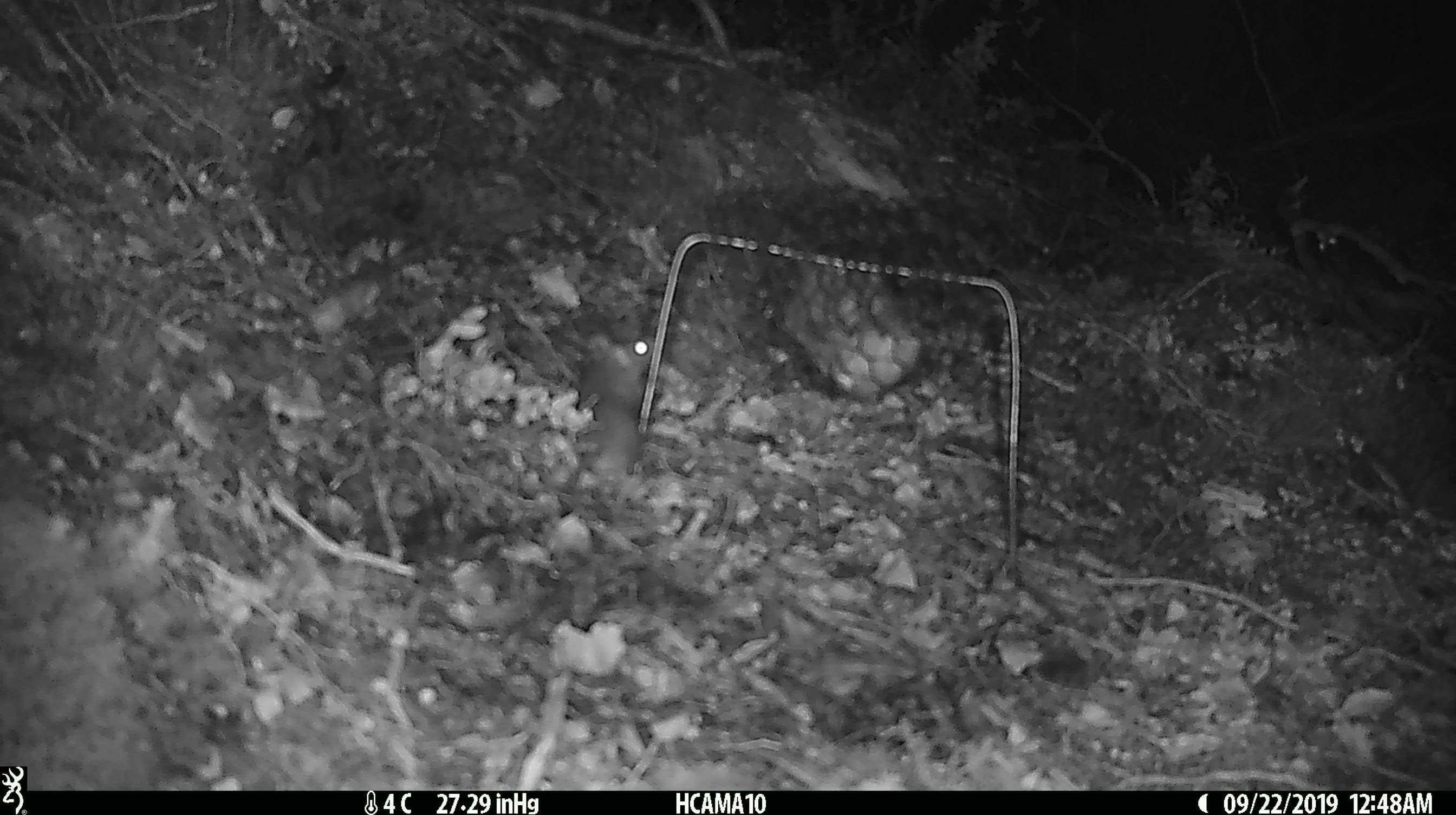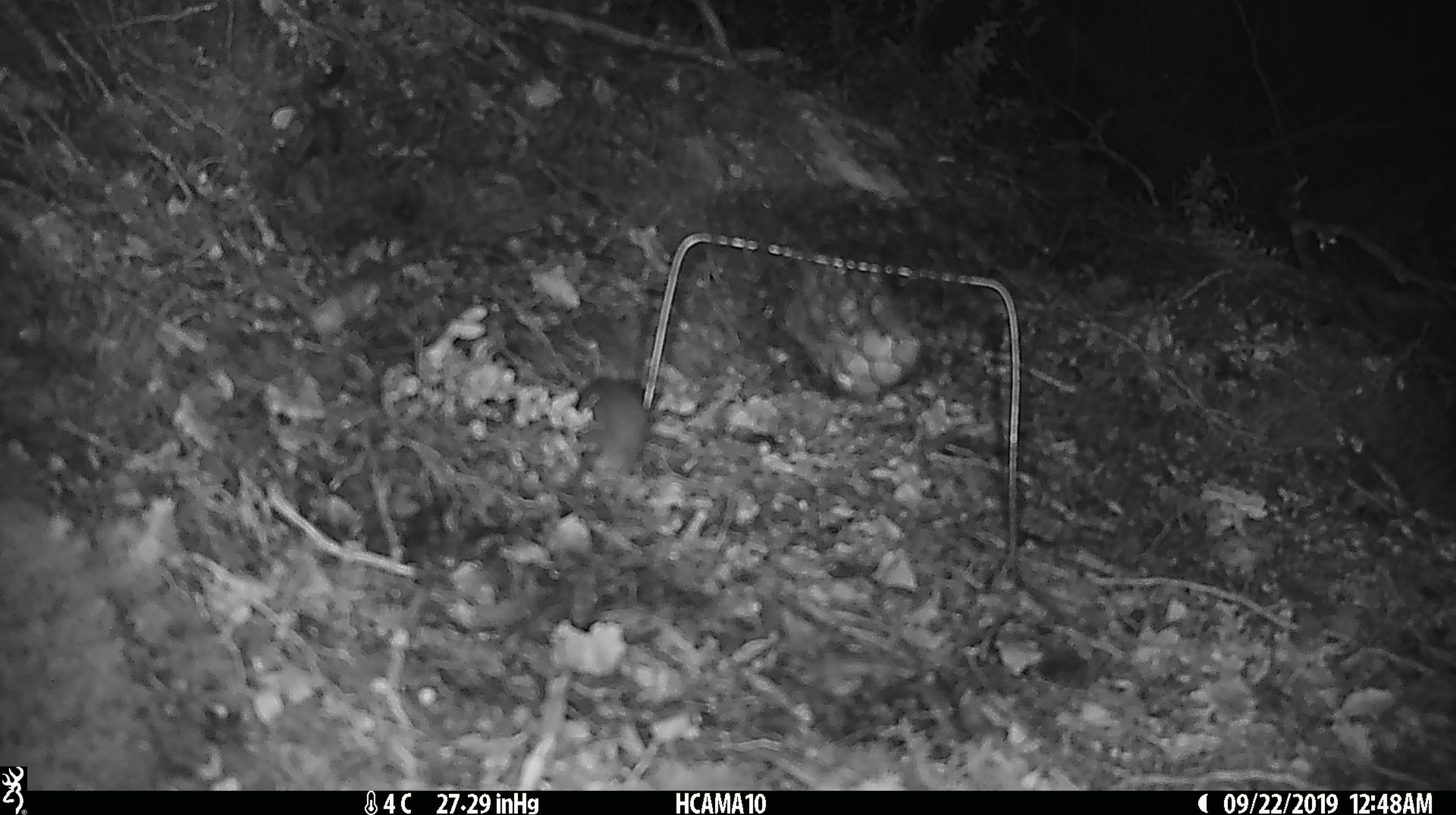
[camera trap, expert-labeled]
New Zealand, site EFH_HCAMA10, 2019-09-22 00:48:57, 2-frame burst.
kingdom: Animalia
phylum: Chordata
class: Mammalia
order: Rodentia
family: Muridae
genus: Mus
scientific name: Mus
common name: mouse